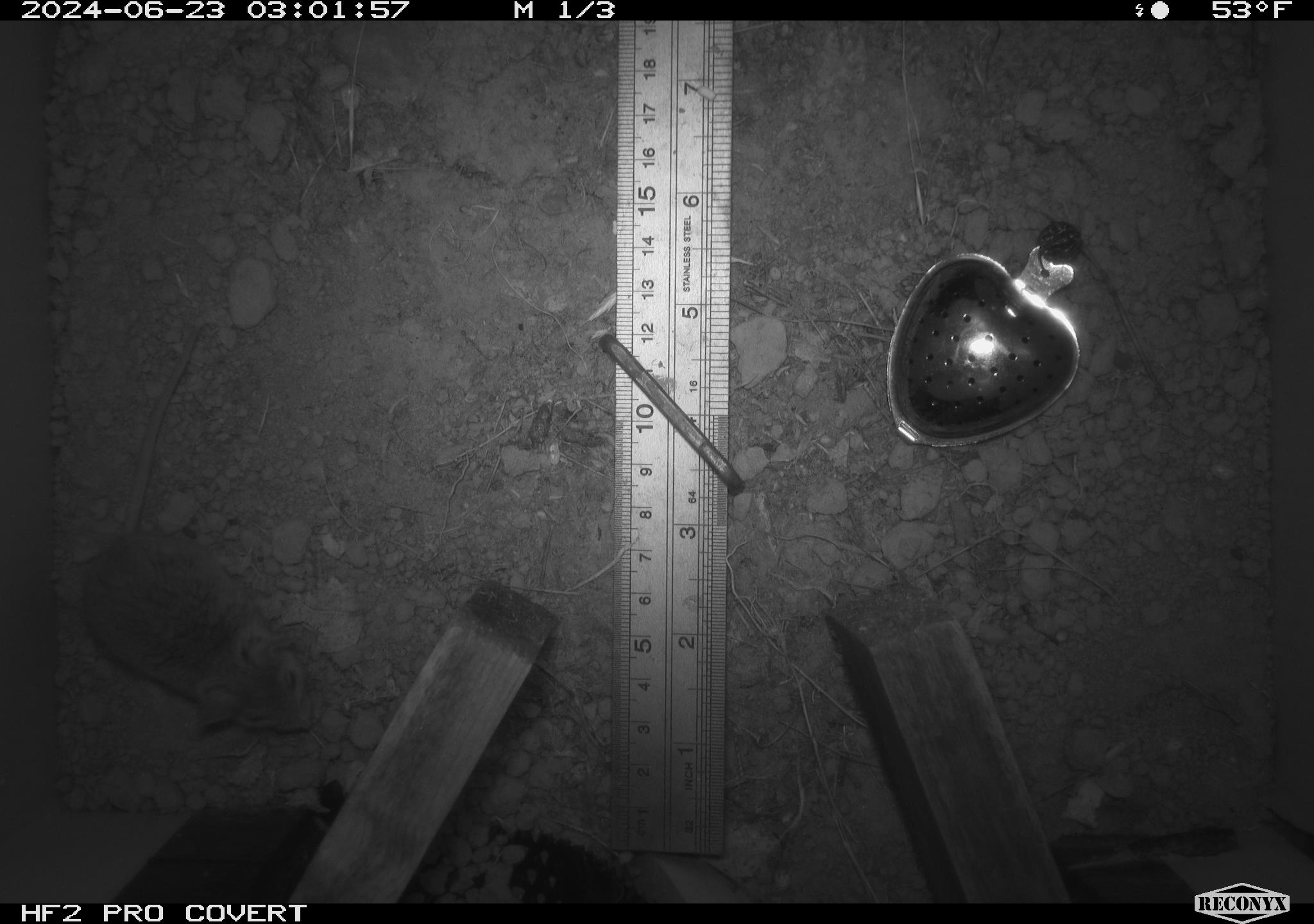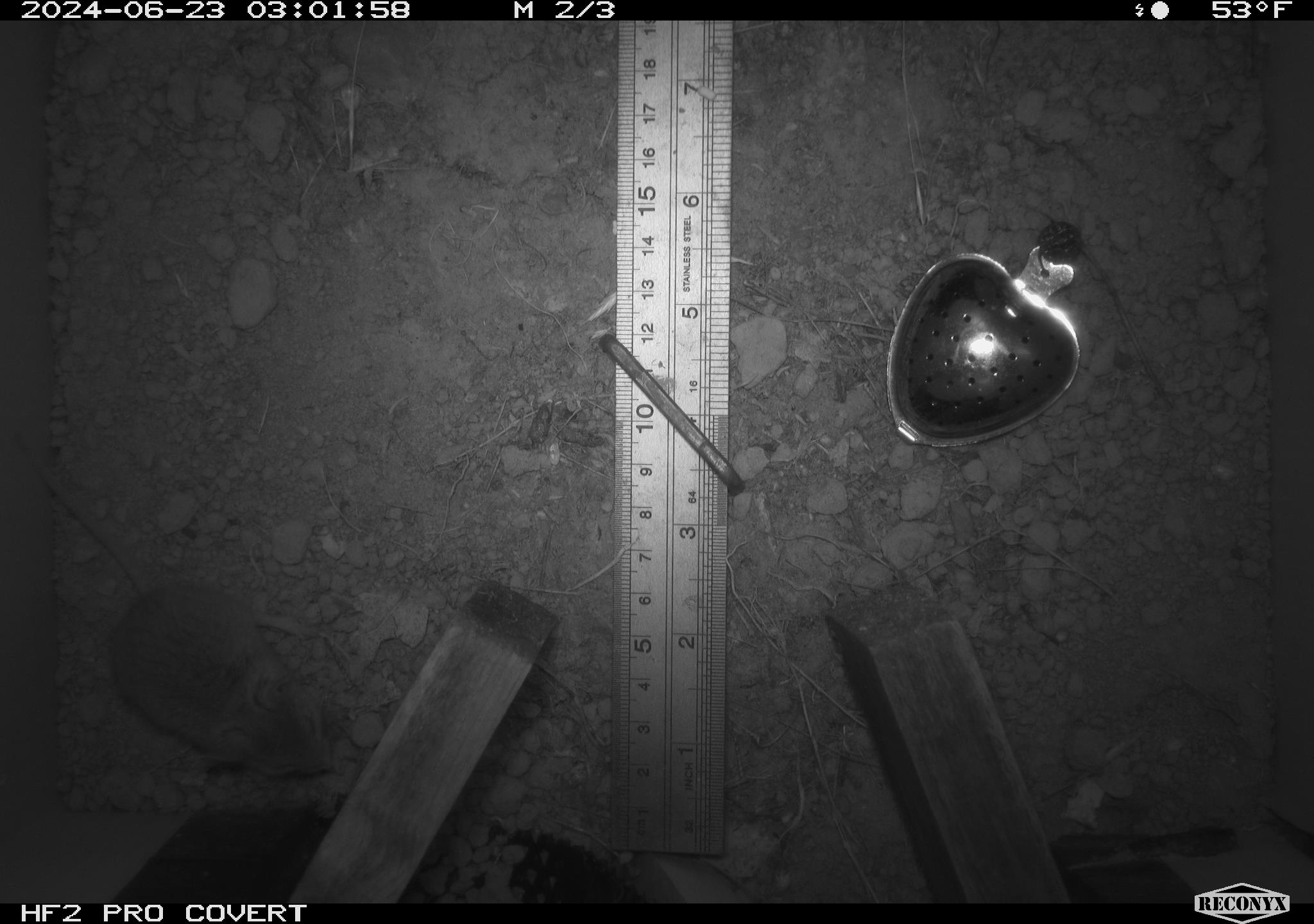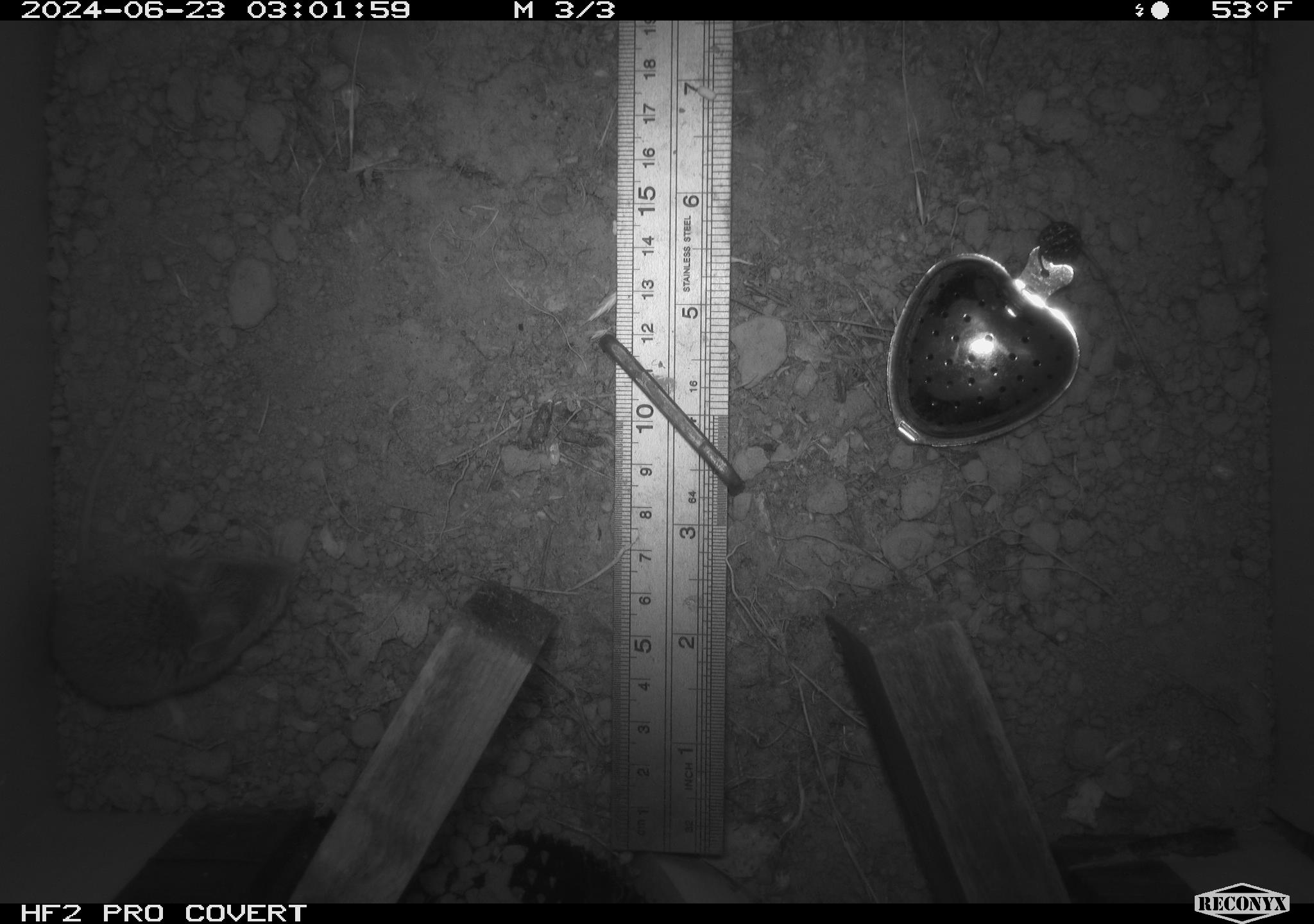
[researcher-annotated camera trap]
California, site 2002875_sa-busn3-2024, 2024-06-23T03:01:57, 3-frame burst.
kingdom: Animalia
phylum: Chordata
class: Mammalia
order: Rodentia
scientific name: Rodentia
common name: mouse species